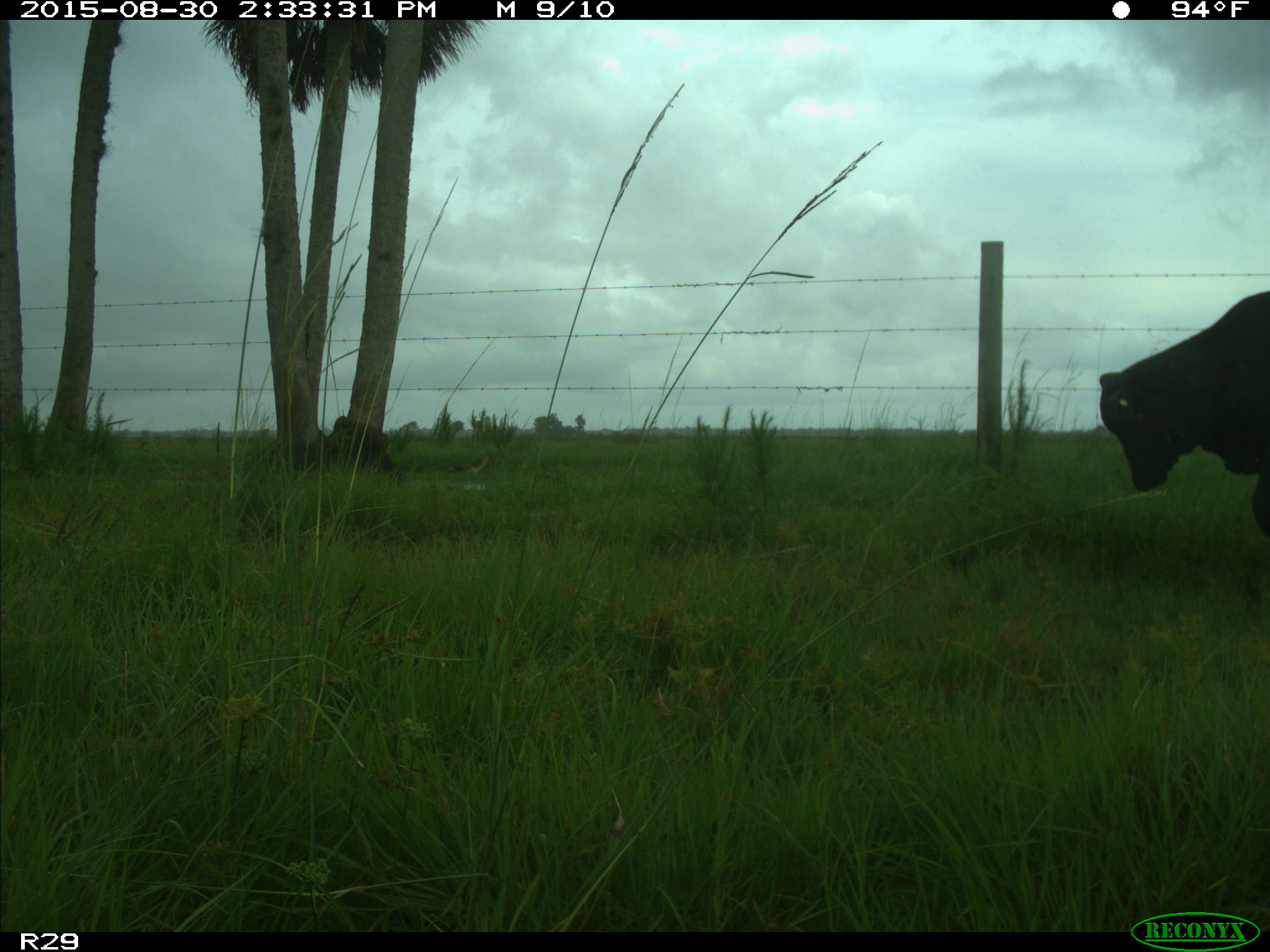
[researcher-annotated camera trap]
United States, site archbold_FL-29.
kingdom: Animalia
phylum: Chordata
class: Mammalia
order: Artiodactyla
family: Bovidae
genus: Bos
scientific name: Bos taurus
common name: domestic cow